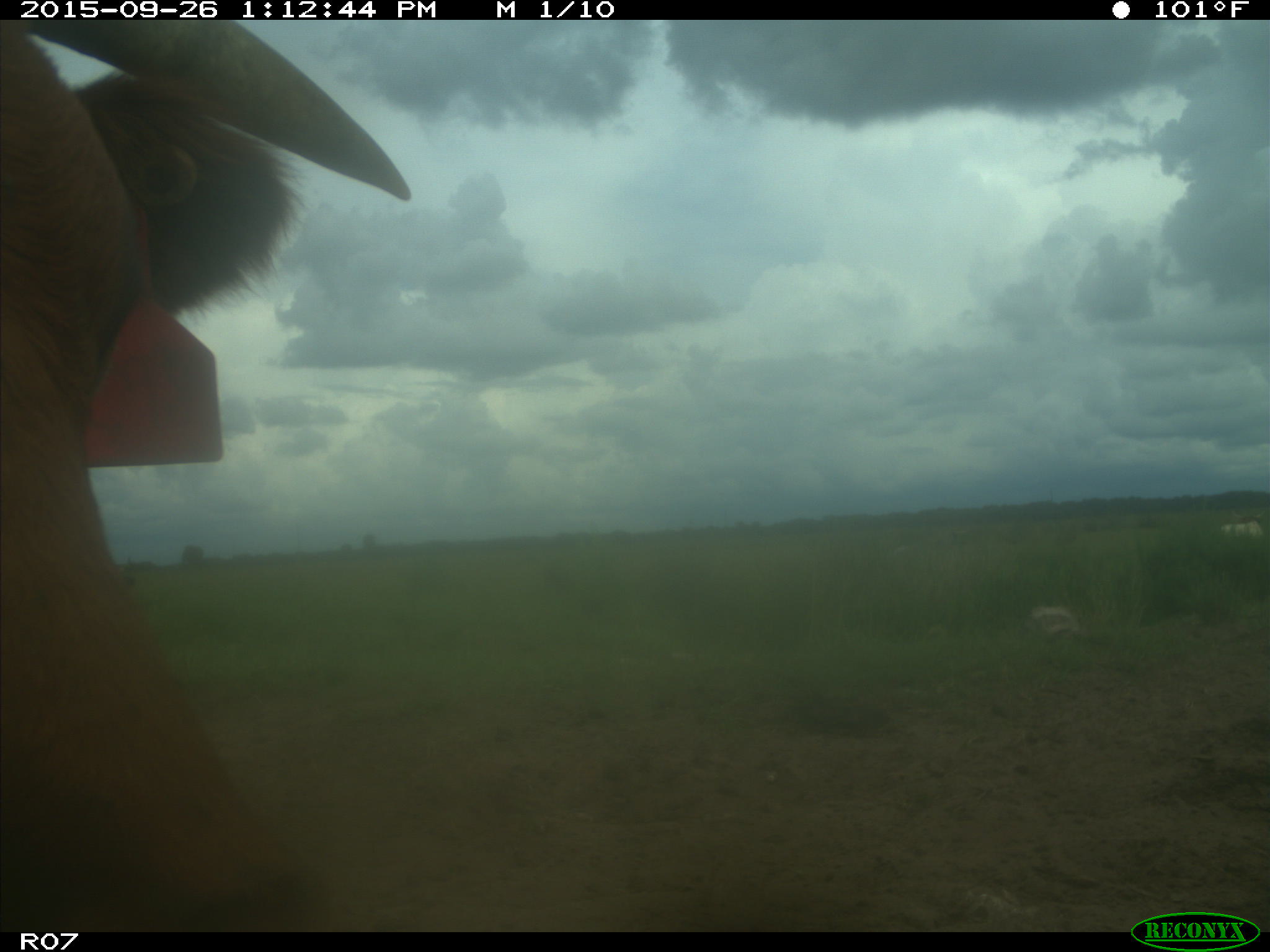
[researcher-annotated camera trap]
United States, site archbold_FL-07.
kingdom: Animalia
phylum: Chordata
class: Mammalia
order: Artiodactyla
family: Bovidae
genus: Bos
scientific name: Bos taurus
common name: domestic cow